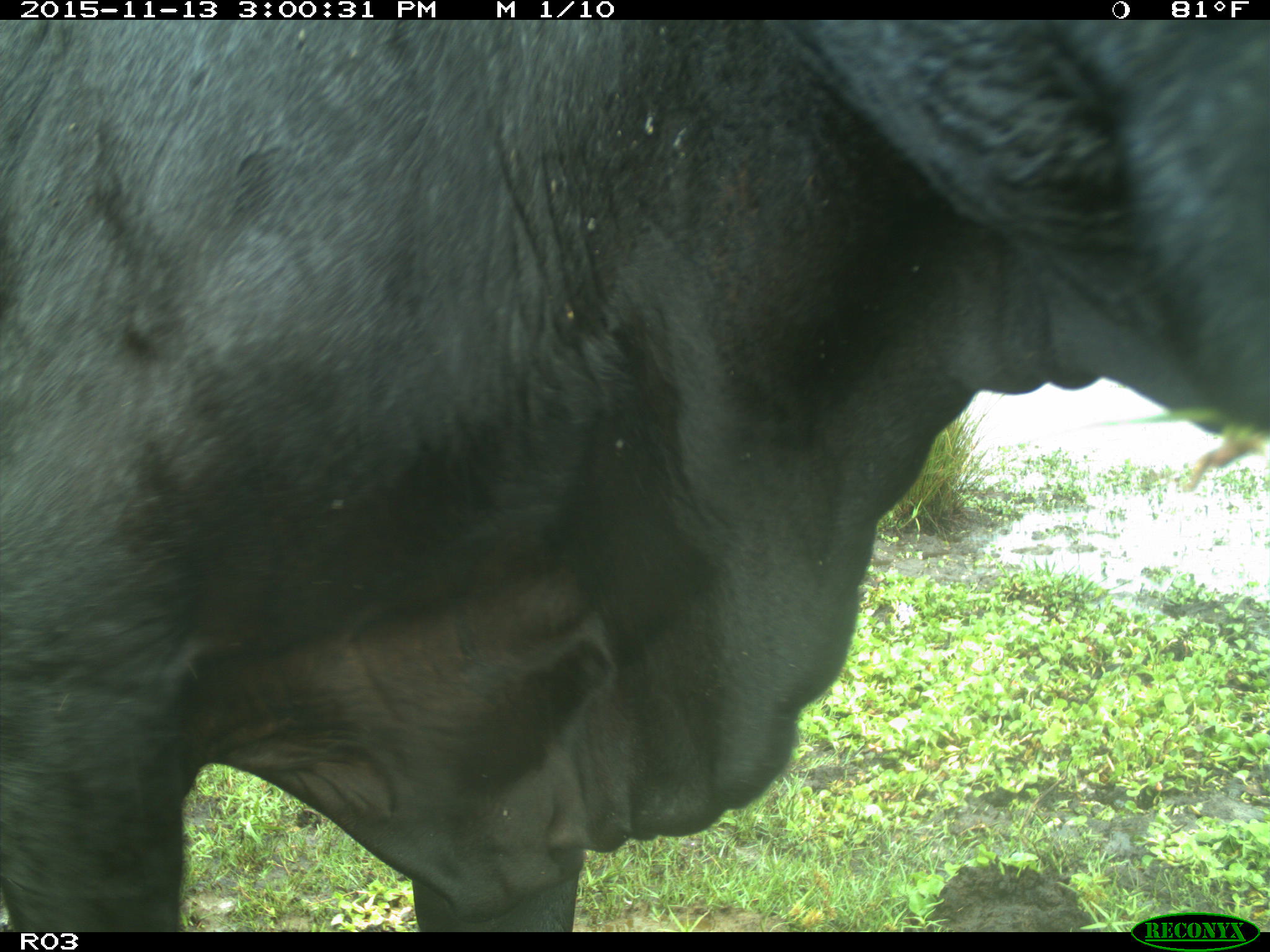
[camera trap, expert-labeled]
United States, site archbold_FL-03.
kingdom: Animalia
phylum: Chordata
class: Mammalia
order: Artiodactyla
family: Bovidae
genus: Bos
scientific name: Bos taurus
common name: domestic cow